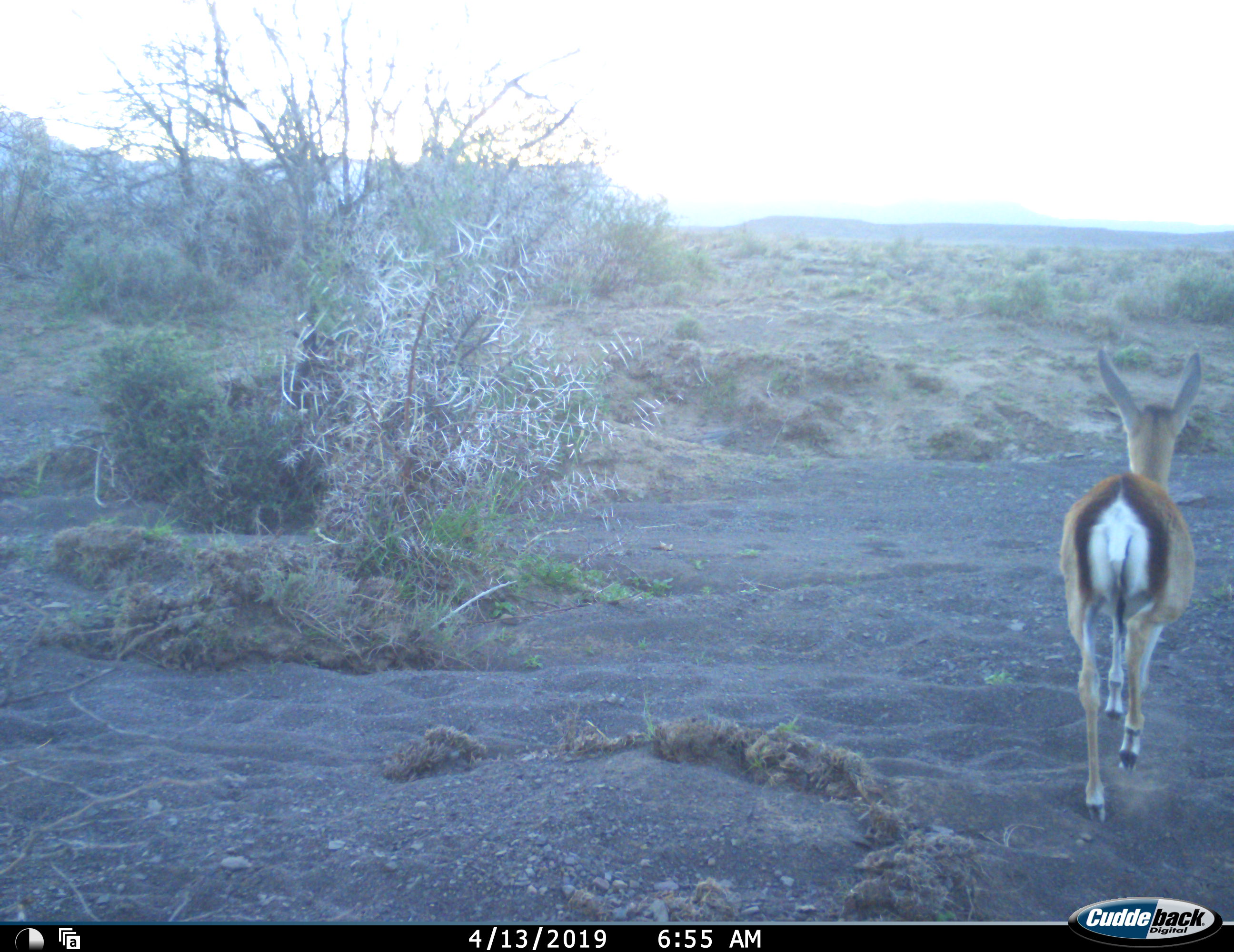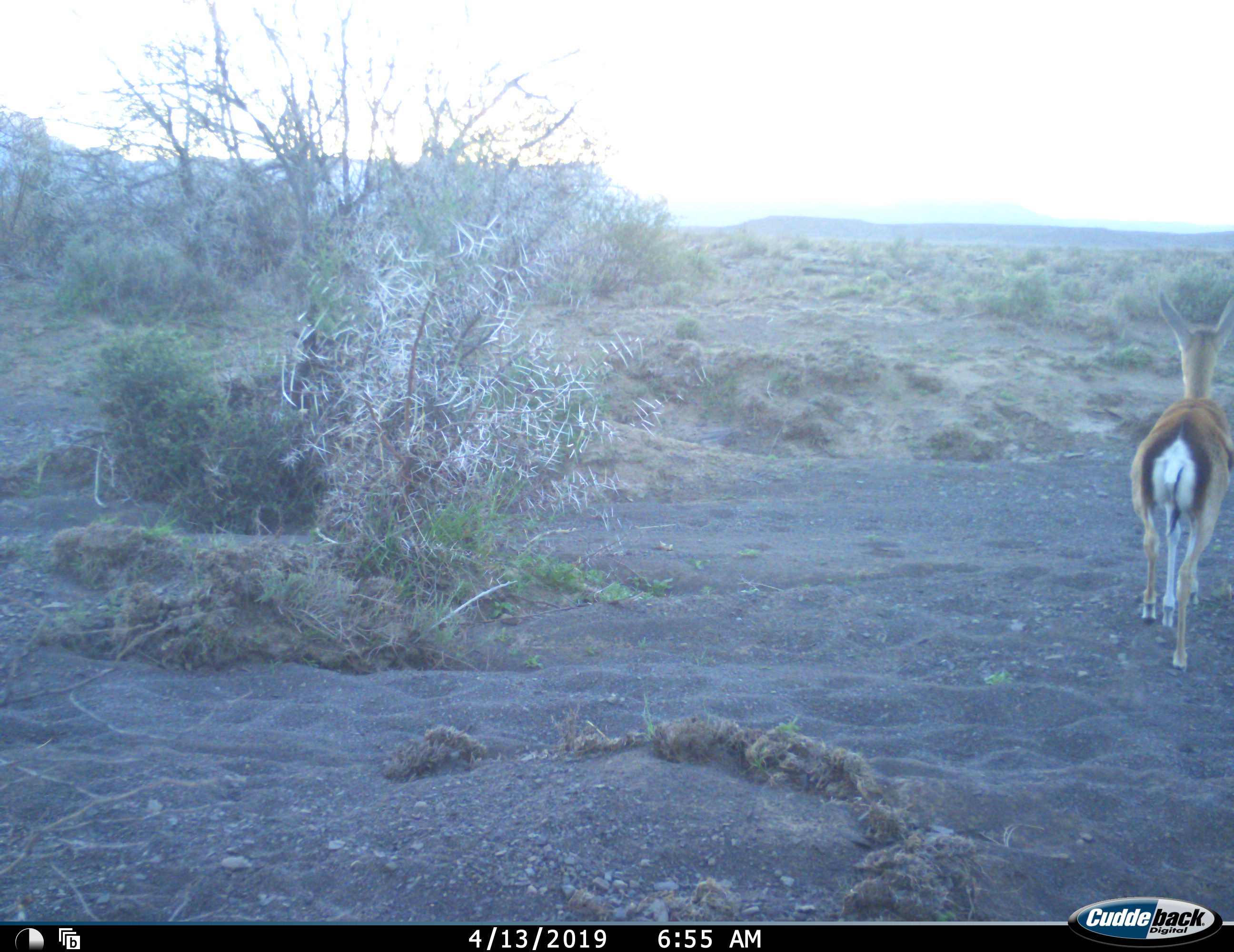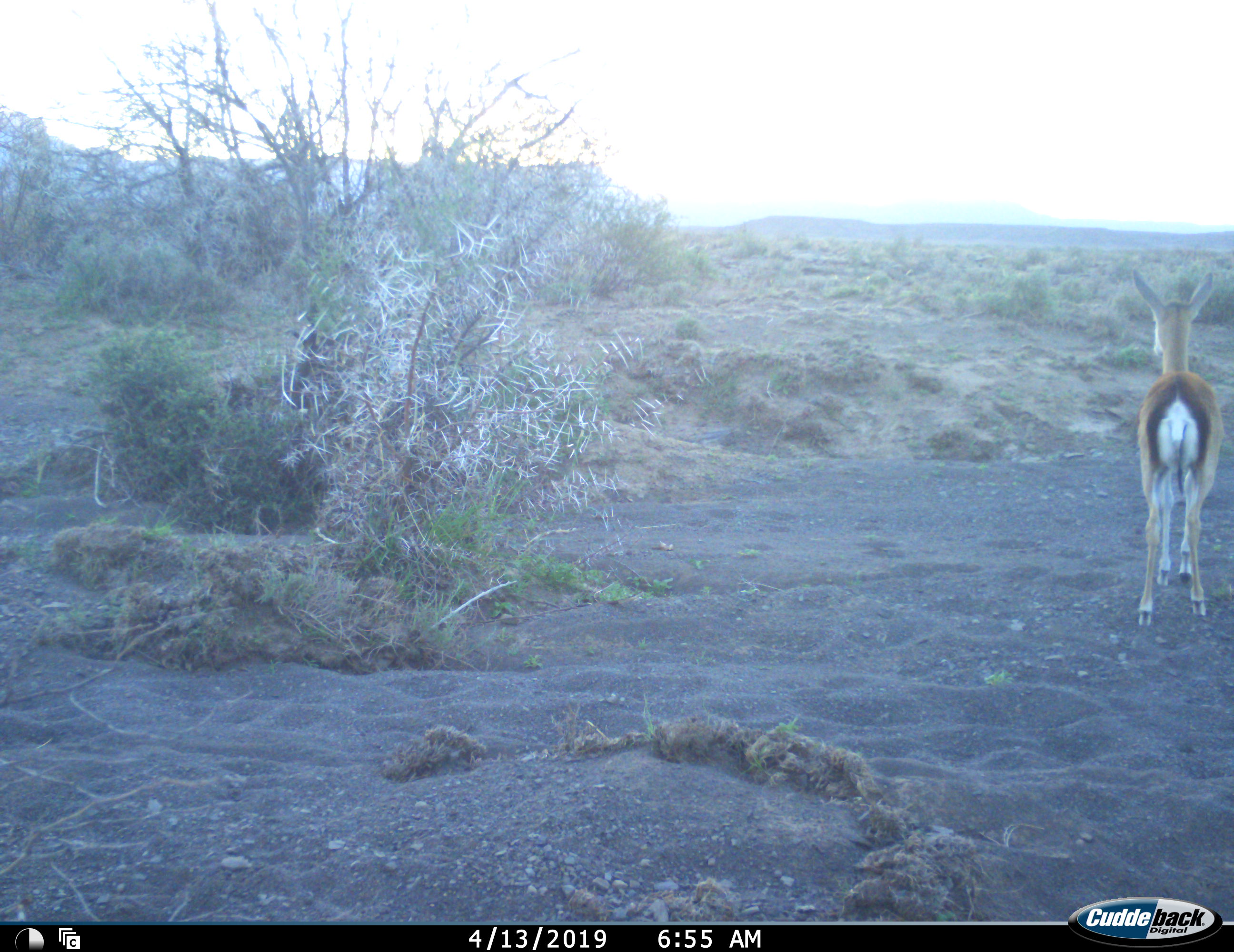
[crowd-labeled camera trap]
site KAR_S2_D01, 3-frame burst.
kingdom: Animalia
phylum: Chordata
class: Mammalia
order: Artiodactyla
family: Bovidae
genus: Antidorcas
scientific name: Antidorcas marsupialis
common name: springbok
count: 1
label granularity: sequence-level